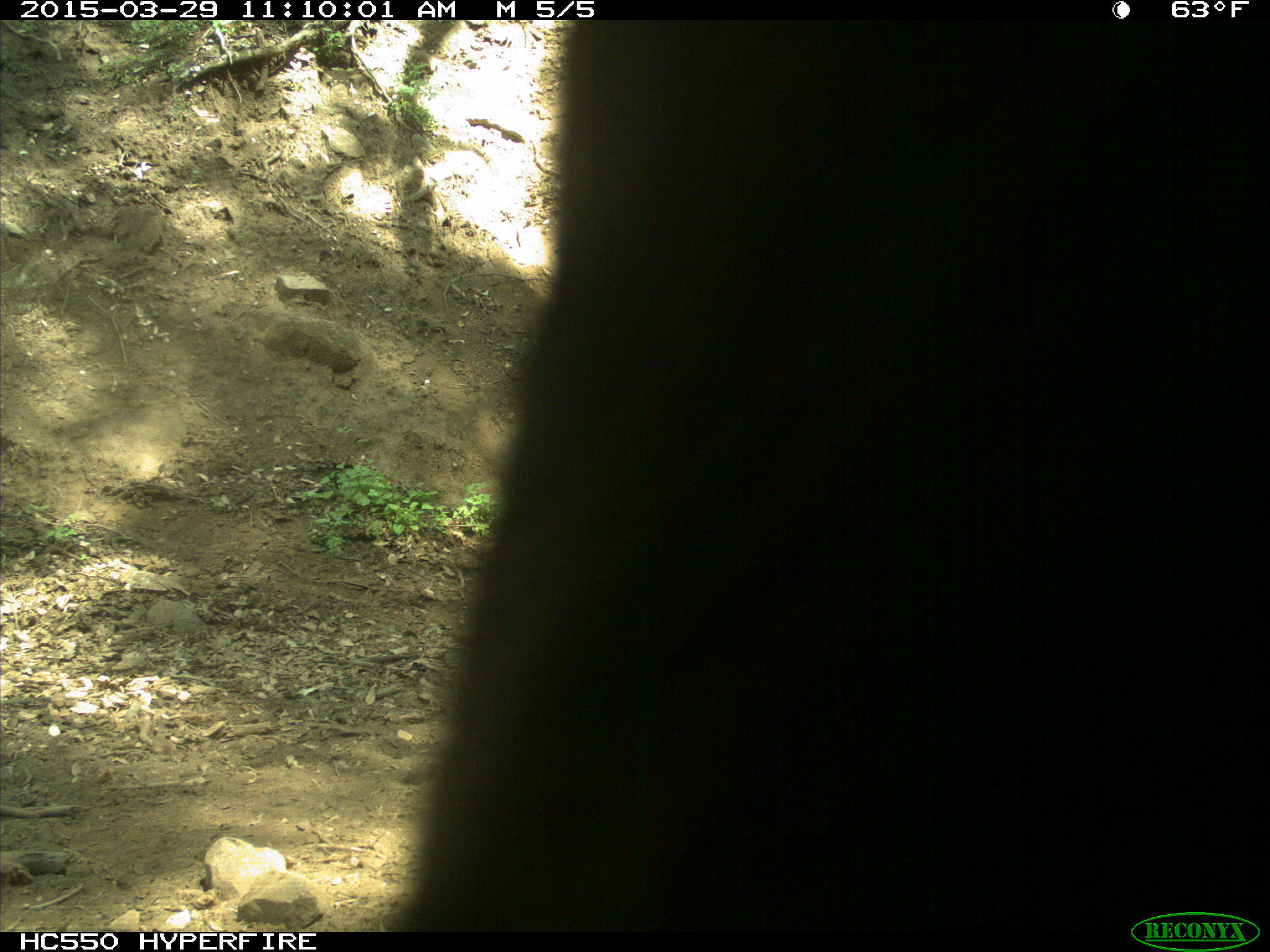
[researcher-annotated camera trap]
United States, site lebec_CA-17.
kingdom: Animalia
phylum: Chordata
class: Mammalia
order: Artiodactyla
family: Bovidae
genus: Bos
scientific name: Bos taurus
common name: domestic cow